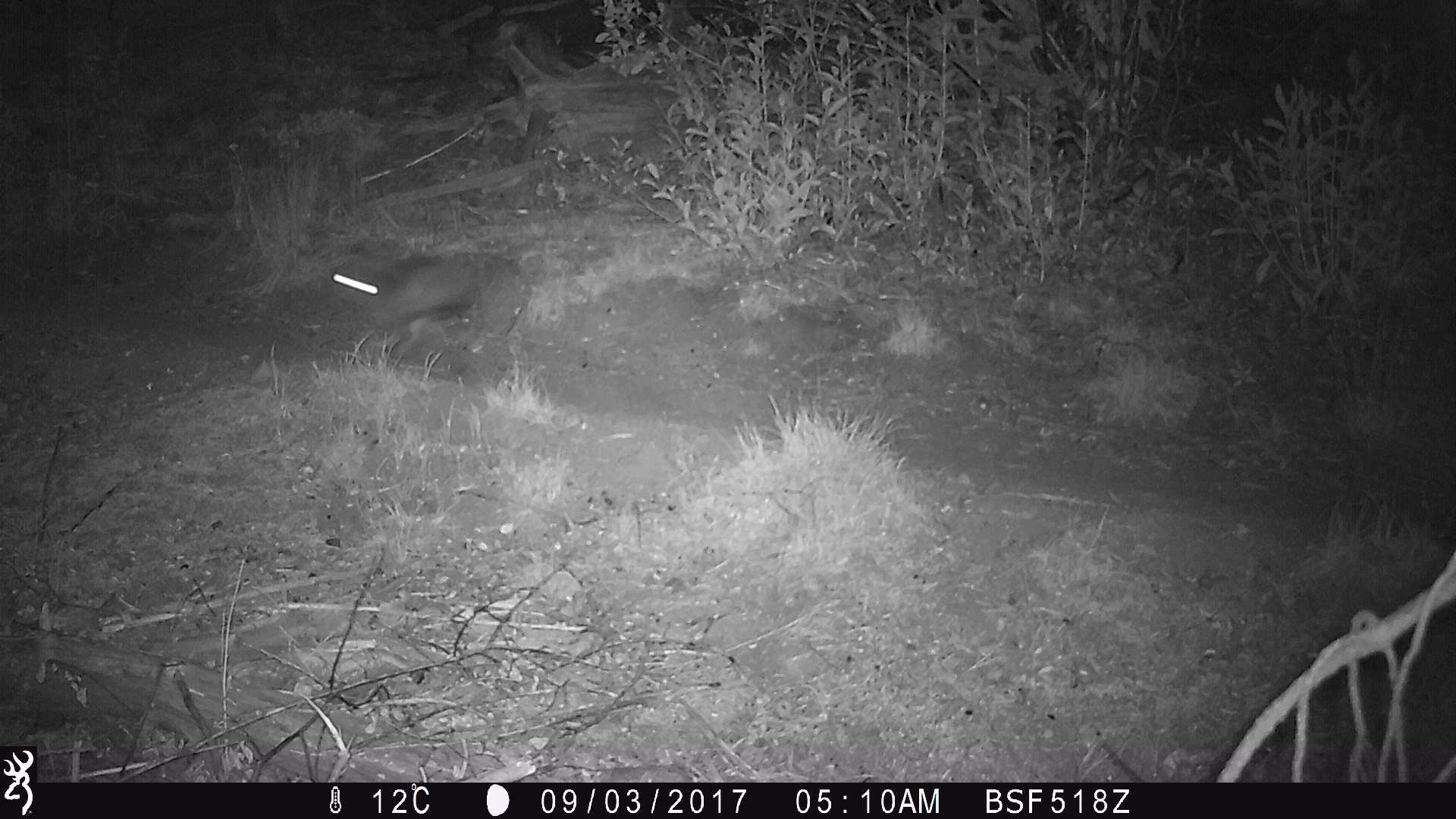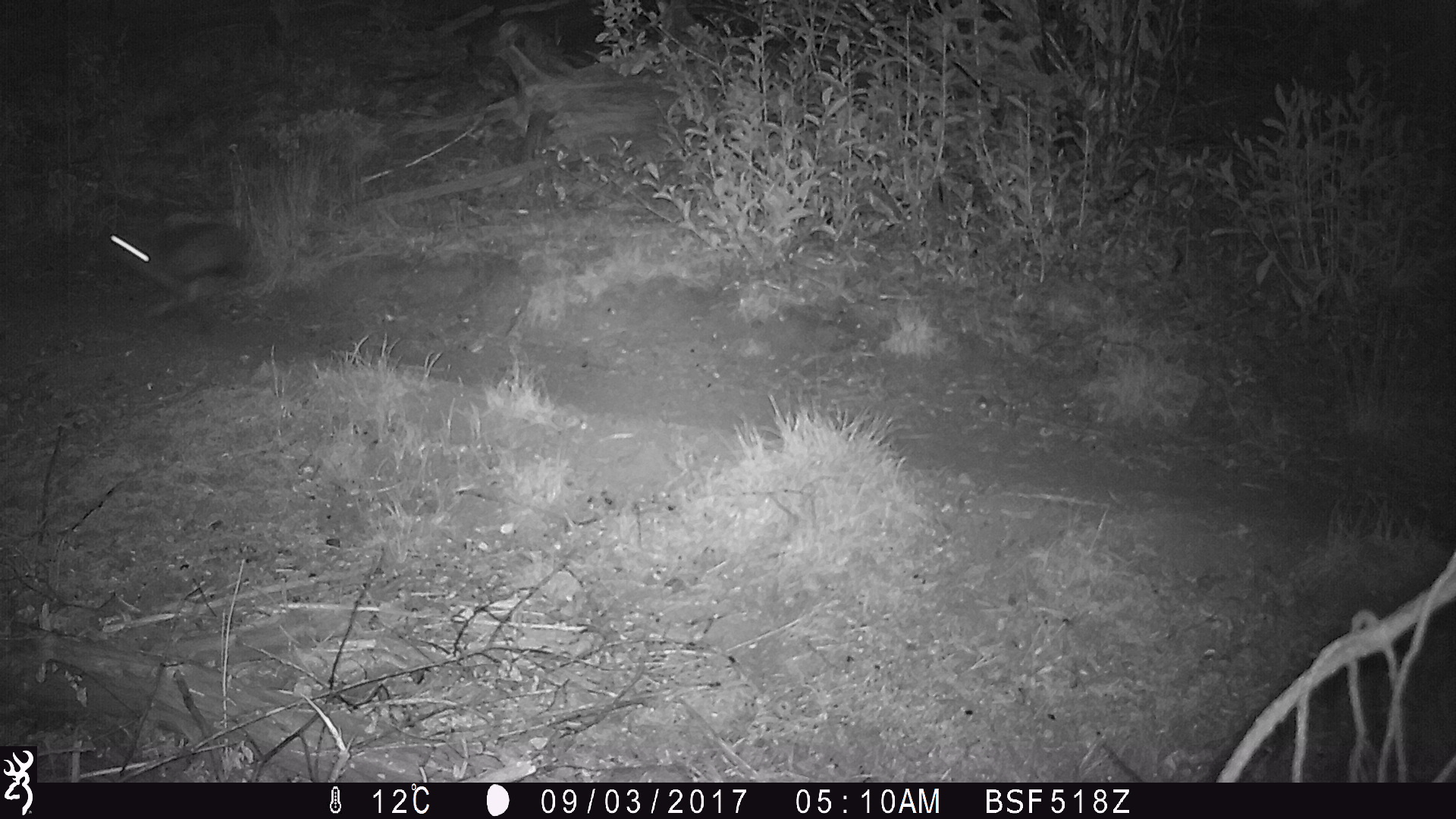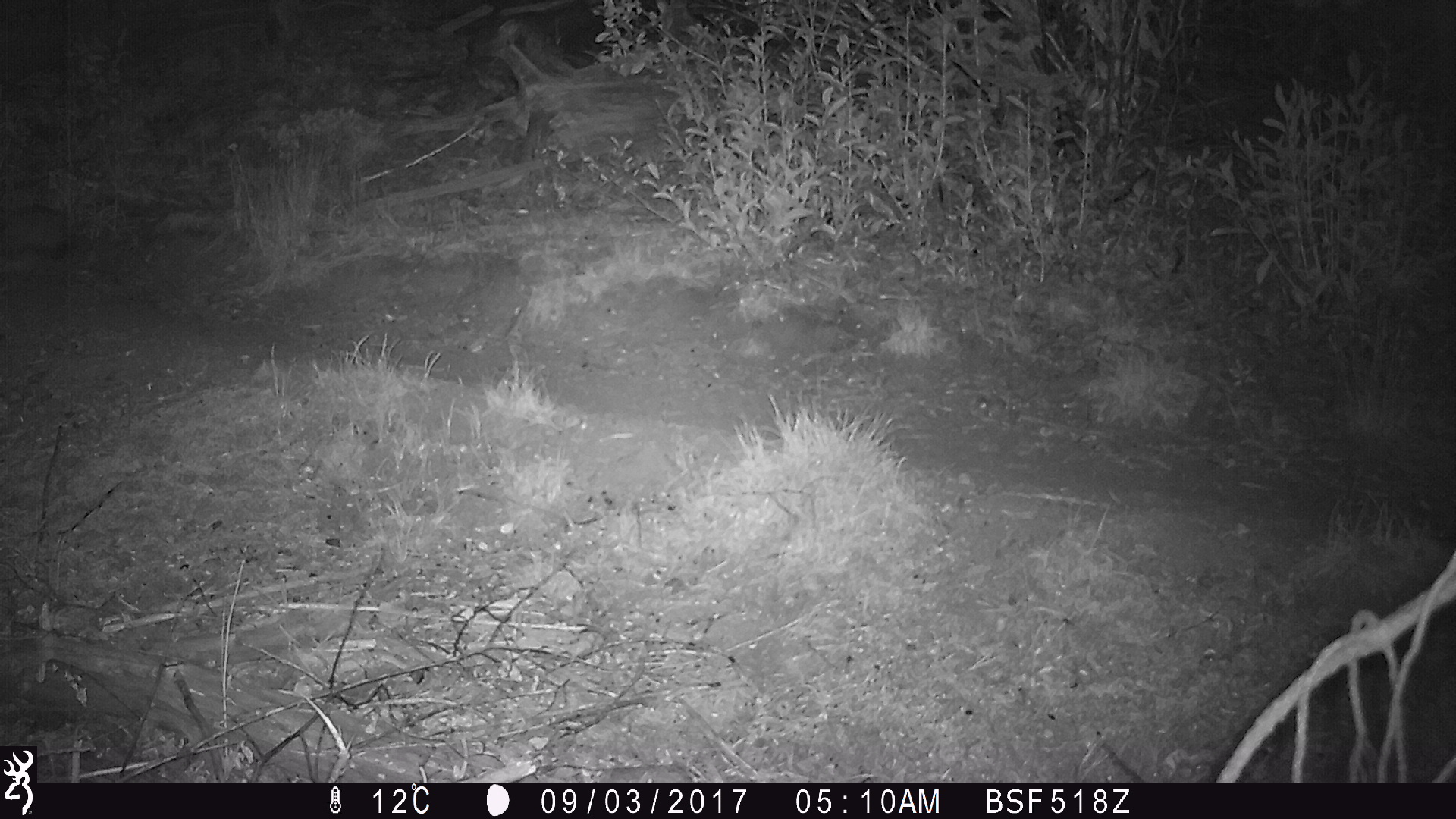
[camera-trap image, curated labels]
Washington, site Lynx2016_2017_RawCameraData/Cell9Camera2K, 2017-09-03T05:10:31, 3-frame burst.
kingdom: Animalia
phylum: Chordata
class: Mammalia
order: Lagomorpha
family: Leporidae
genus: Lepus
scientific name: Lepus americanus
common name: snowshoe hare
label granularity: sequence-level